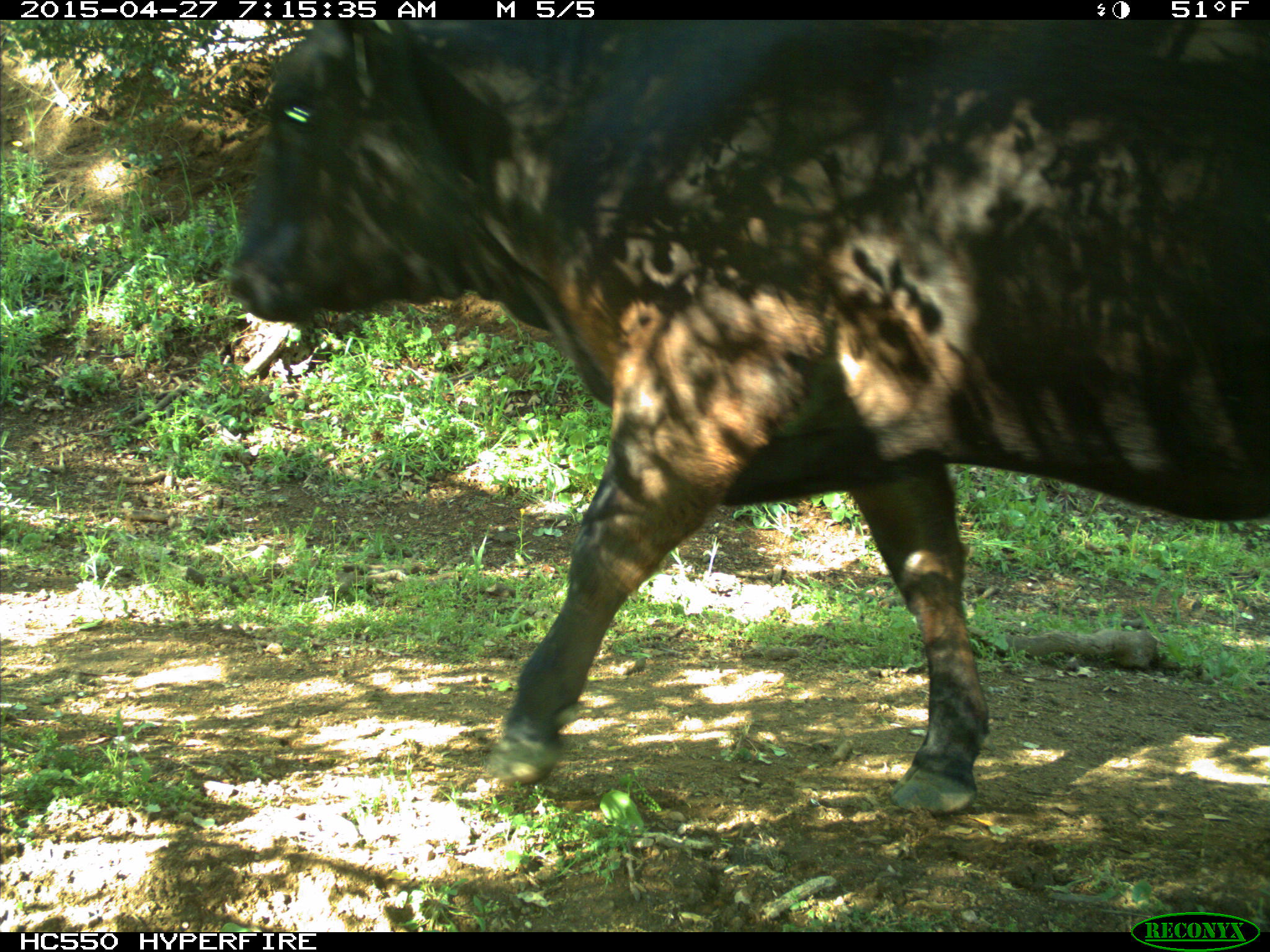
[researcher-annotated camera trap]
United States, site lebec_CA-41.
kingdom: Animalia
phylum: Chordata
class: Mammalia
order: Artiodactyla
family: Bovidae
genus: Bos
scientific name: Bos taurus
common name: domestic cow